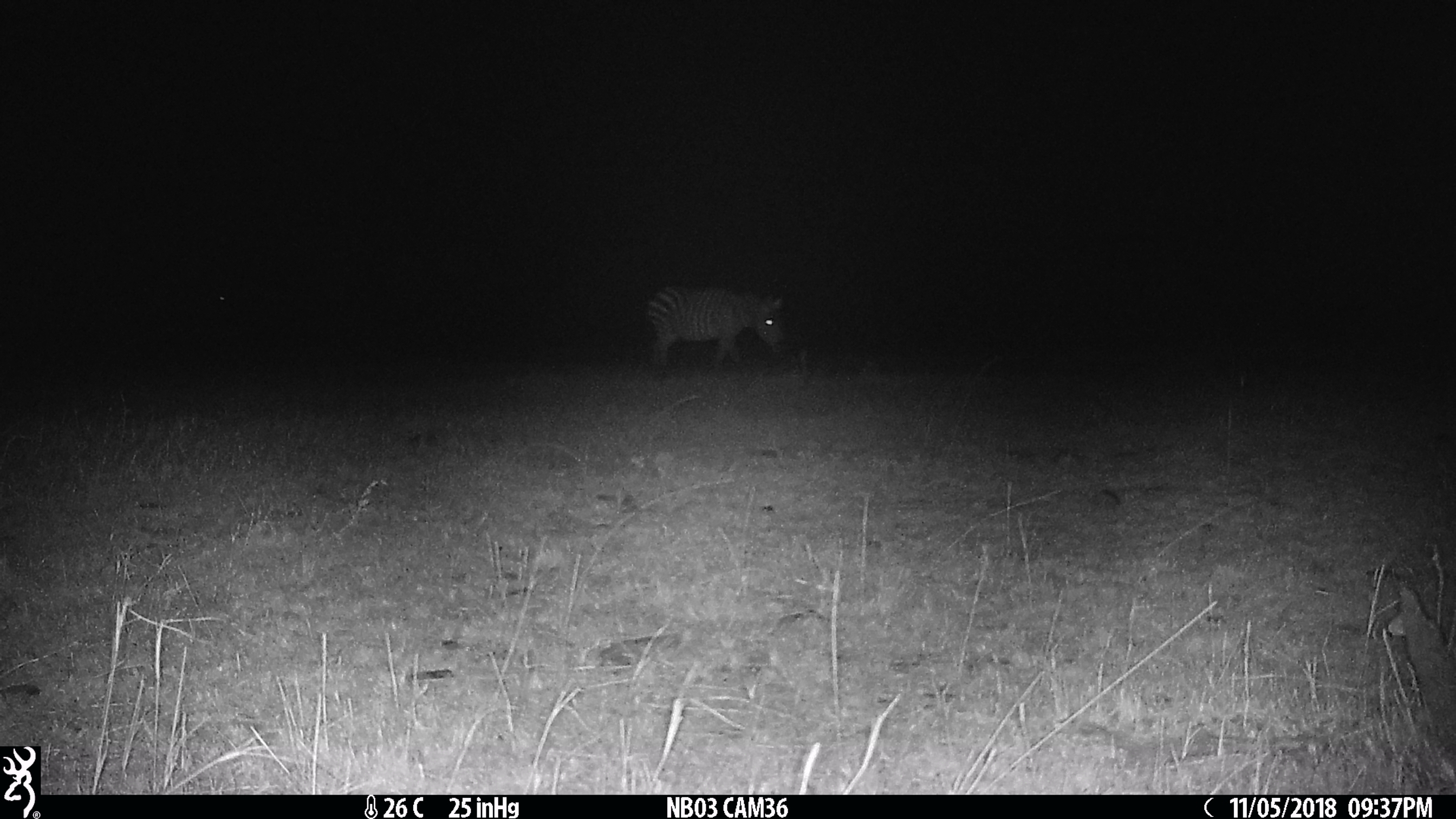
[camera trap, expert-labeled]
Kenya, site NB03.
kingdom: Animalia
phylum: Chordata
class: Mammalia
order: Perissodactyla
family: Equidae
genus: Equus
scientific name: Equus quagga burchellii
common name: burchell's zebra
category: zebra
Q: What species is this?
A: Zebra (burchell's zebra) (Equus quagga burchellii).